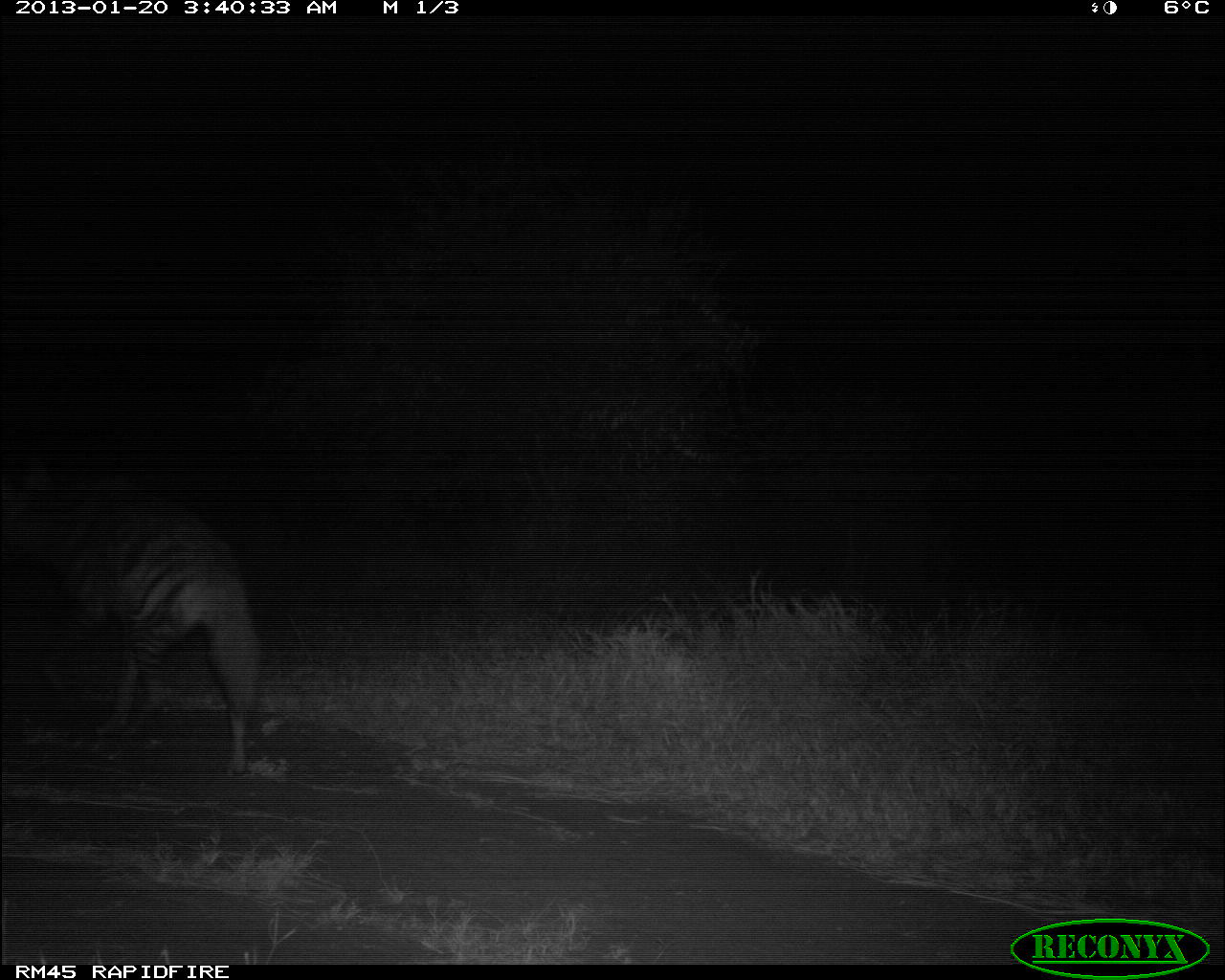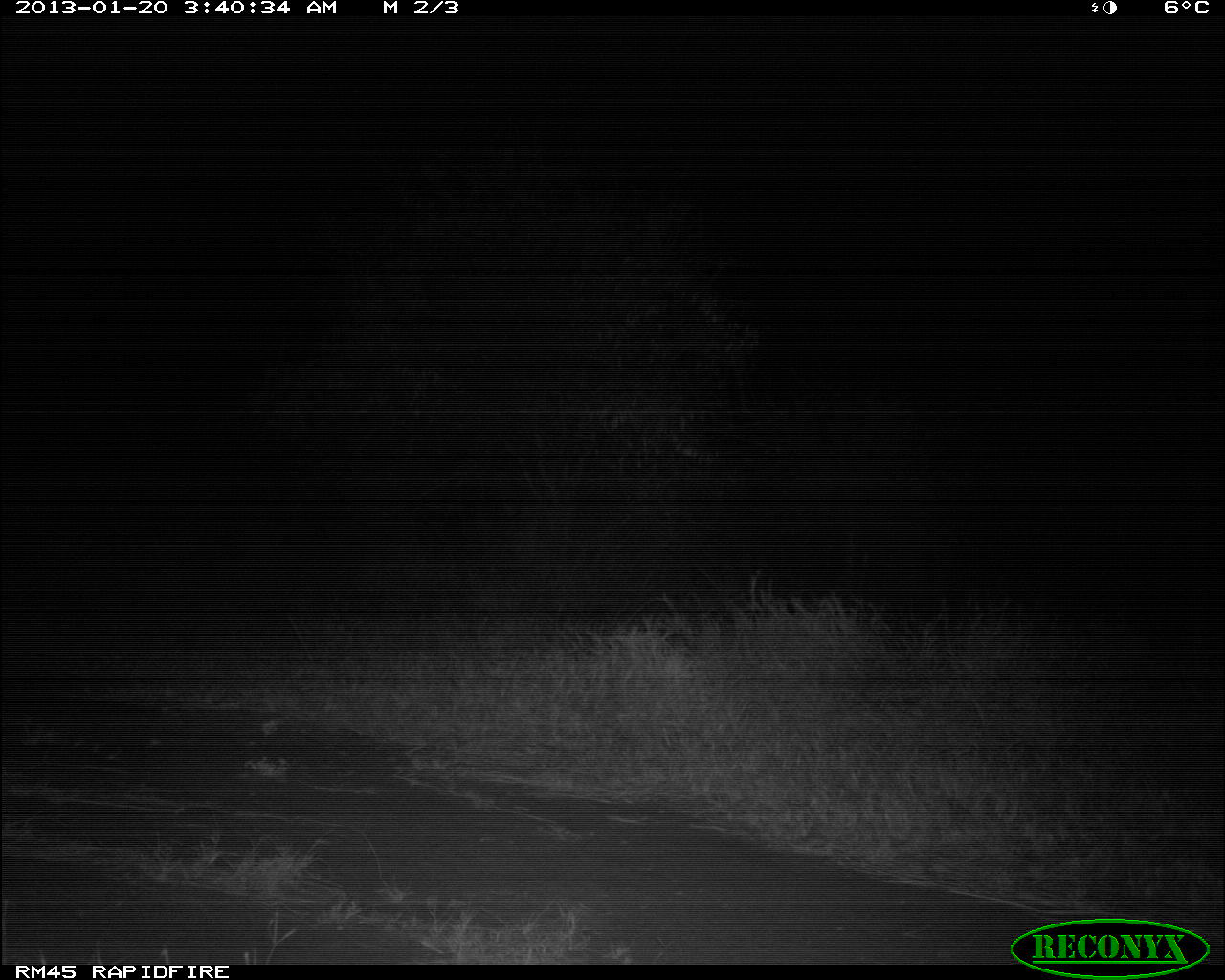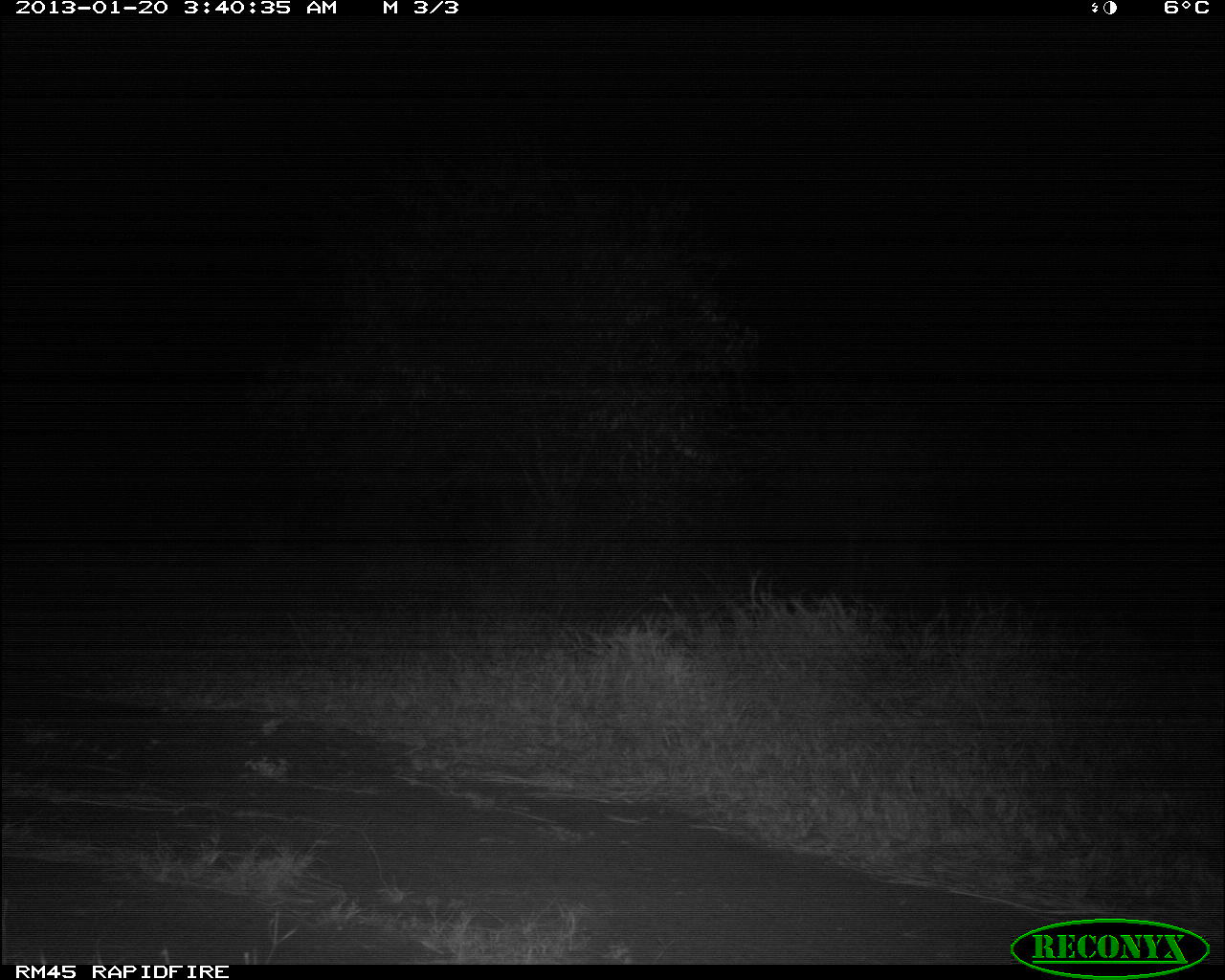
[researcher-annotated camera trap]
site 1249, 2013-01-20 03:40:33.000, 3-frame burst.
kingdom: Animalia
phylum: Chordata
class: Mammalia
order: Carnivora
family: Hyaenidae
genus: Hyaena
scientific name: Hyaena hyaena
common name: striped hyena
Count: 1.